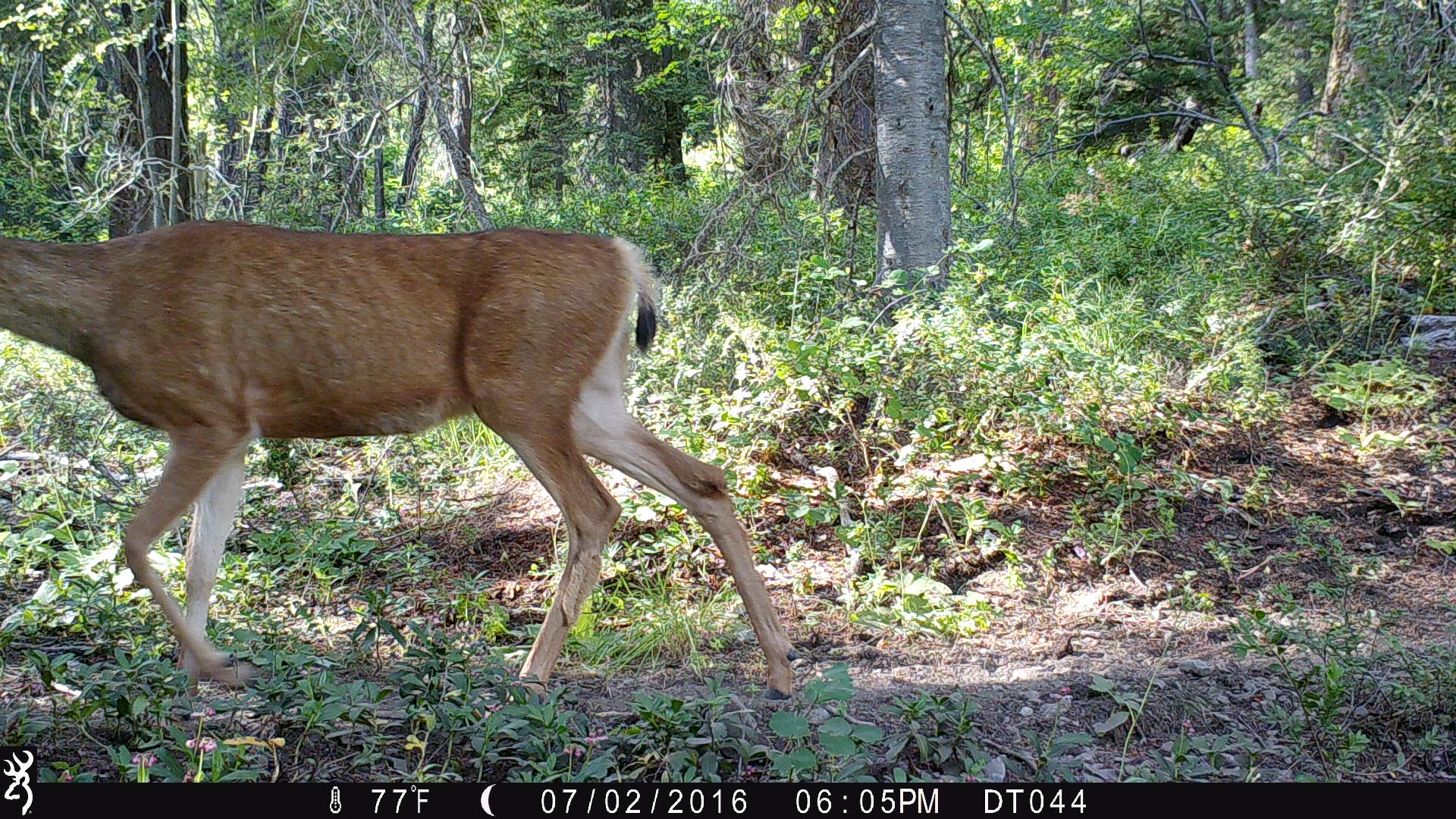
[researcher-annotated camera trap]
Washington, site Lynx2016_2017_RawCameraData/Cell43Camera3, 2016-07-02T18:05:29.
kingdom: Animalia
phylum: Chordata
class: Mammalia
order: Artiodactyla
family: Cervidae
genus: Odocoileus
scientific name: Odocoileus hemionus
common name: mule deer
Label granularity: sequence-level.